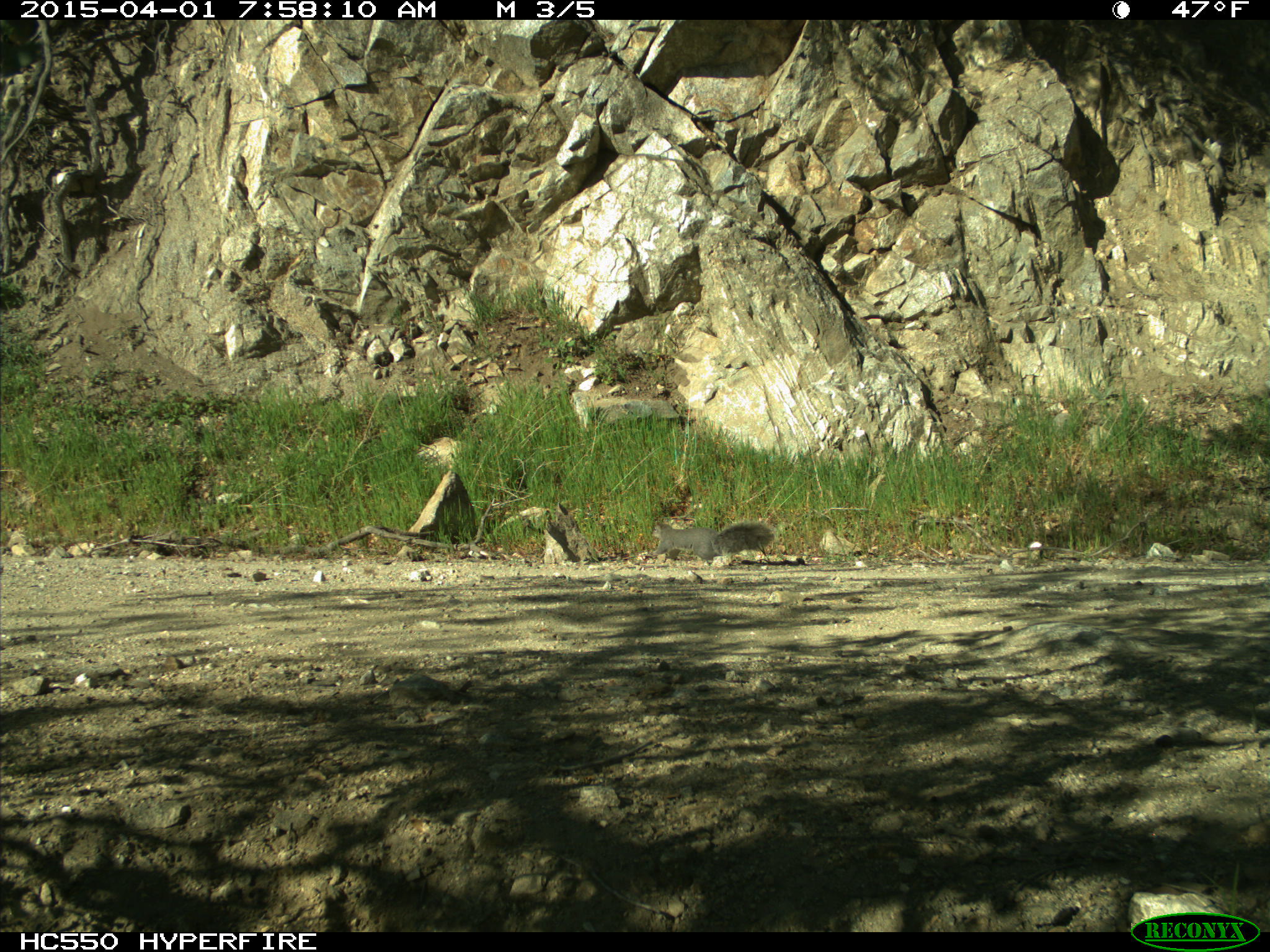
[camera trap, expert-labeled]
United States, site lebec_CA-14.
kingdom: Animalia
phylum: Chordata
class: Mammalia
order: Rodentia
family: Sciuridae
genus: Sciurus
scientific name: Sciurus carolinensis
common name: eastern gray squirrel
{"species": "Sciurus carolinensis (eastern gray squirrel)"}